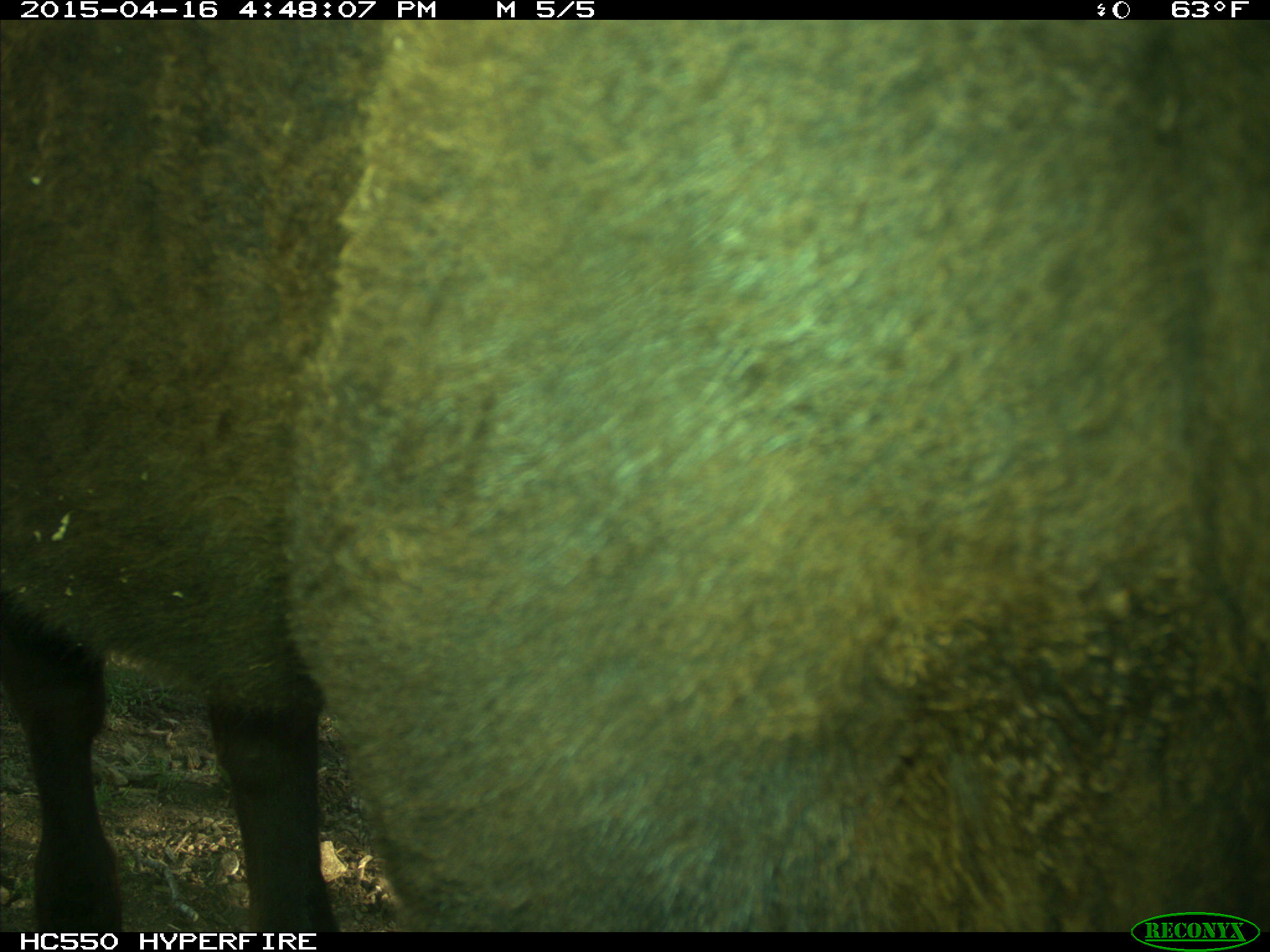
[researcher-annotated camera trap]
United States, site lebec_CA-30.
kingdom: Animalia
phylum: Chordata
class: Mammalia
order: Artiodactyla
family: Bovidae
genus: Bos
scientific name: Bos taurus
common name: domestic cow